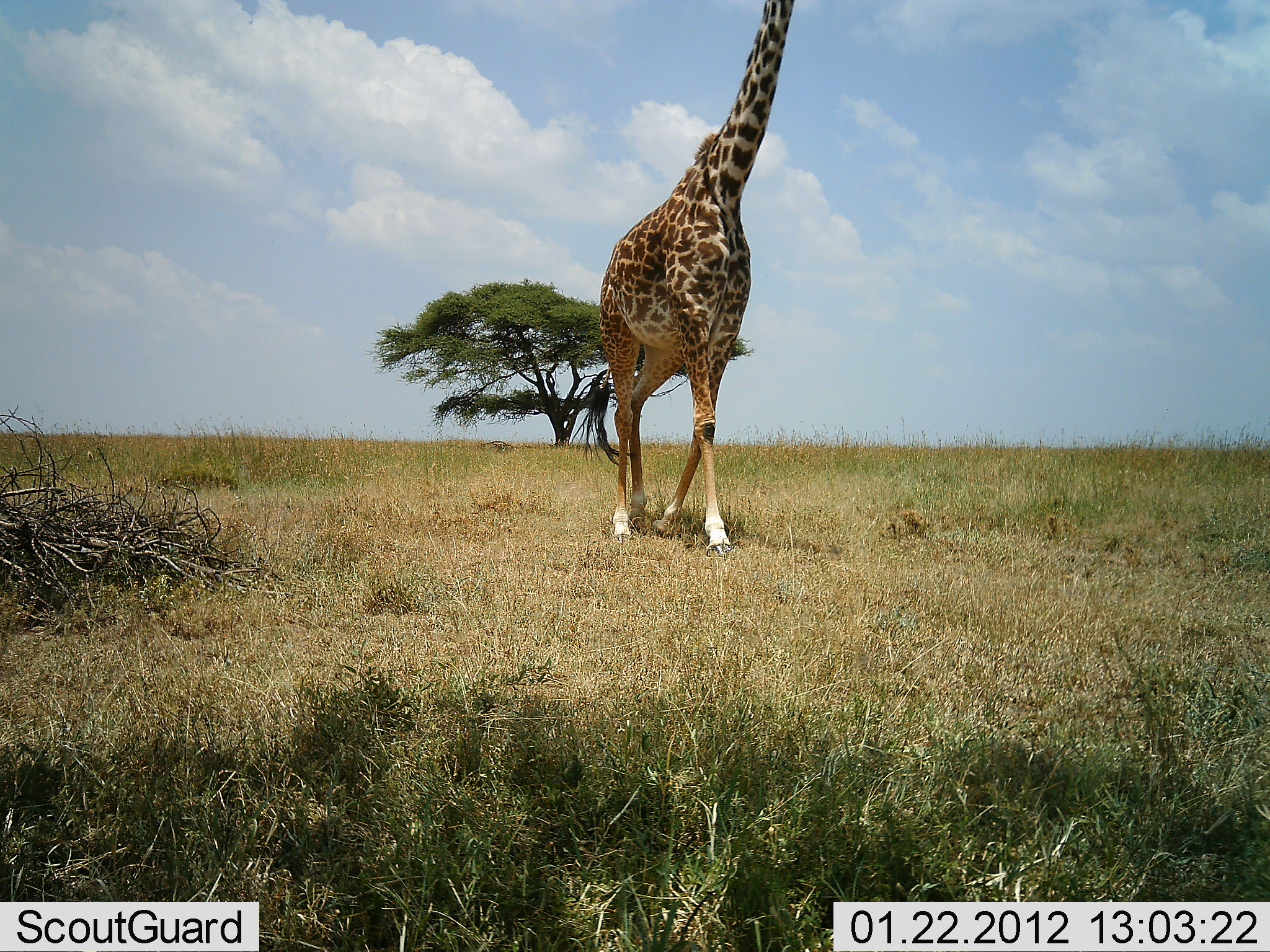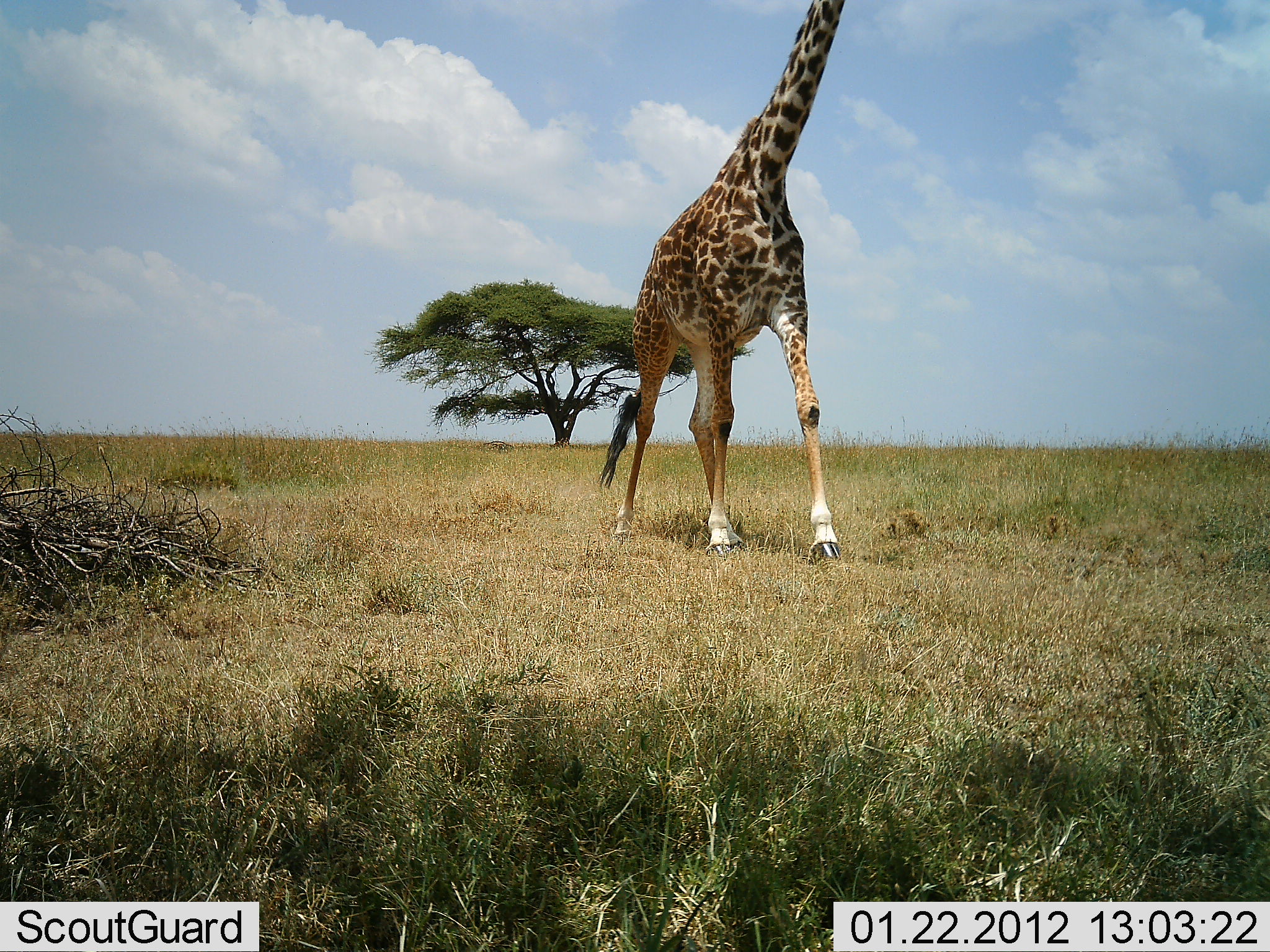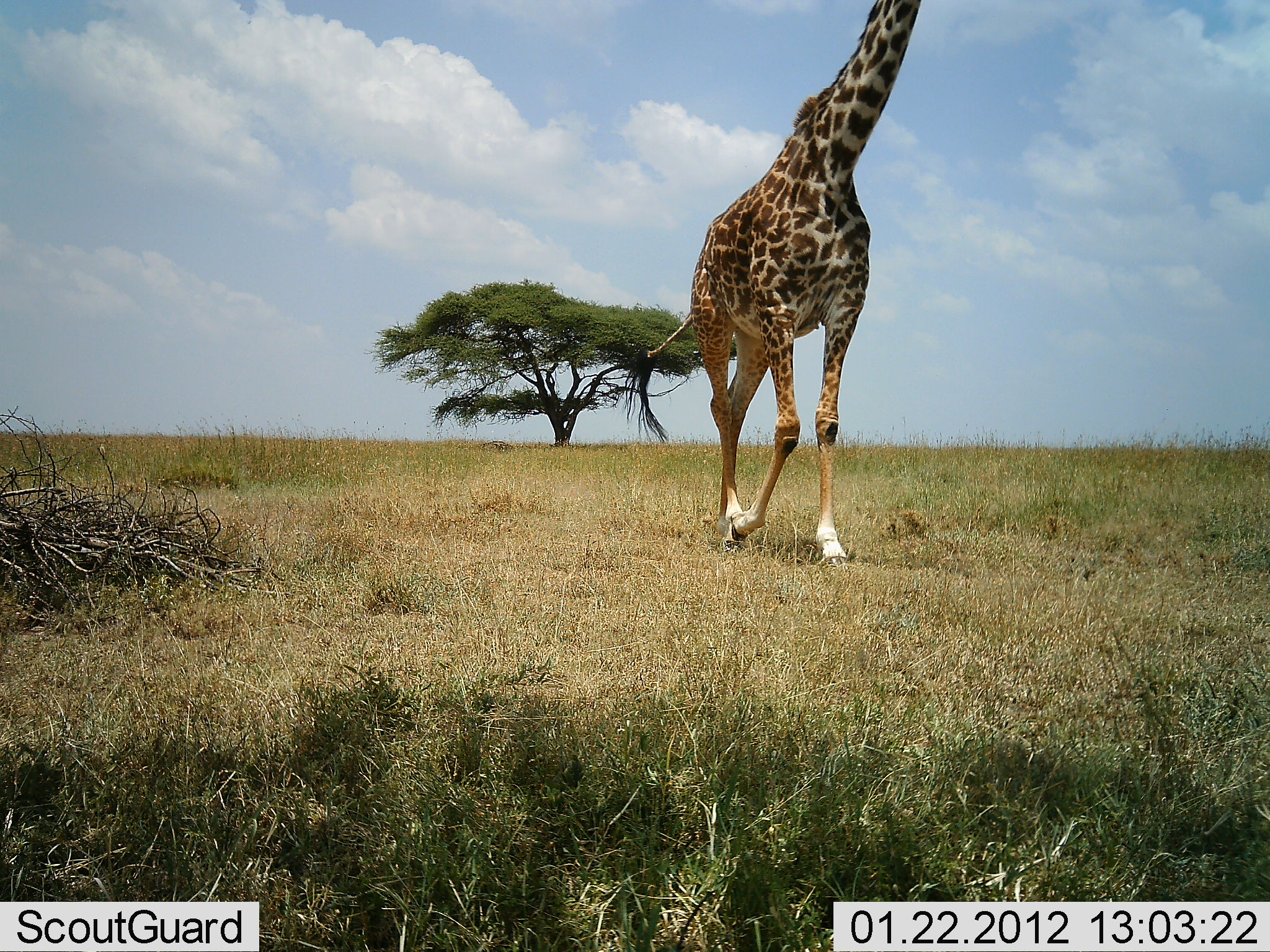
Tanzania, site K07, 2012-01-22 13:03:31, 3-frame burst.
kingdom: Animalia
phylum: Chordata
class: Mammalia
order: Artiodactyla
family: Giraffidae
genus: Giraffa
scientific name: Giraffa camelopardalis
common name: giraffe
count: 1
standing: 6%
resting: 0%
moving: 100%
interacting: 0%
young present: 0%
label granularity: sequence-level